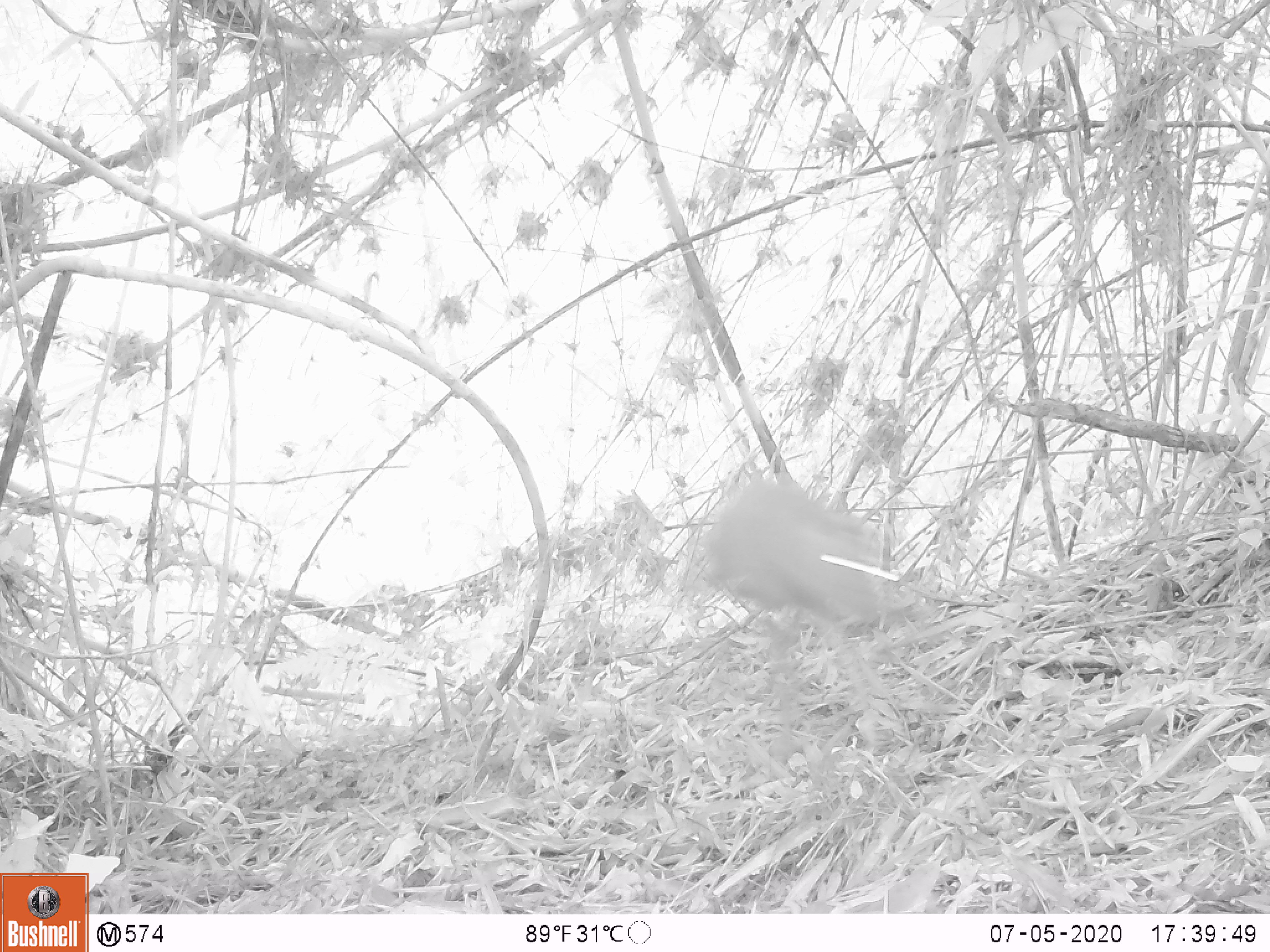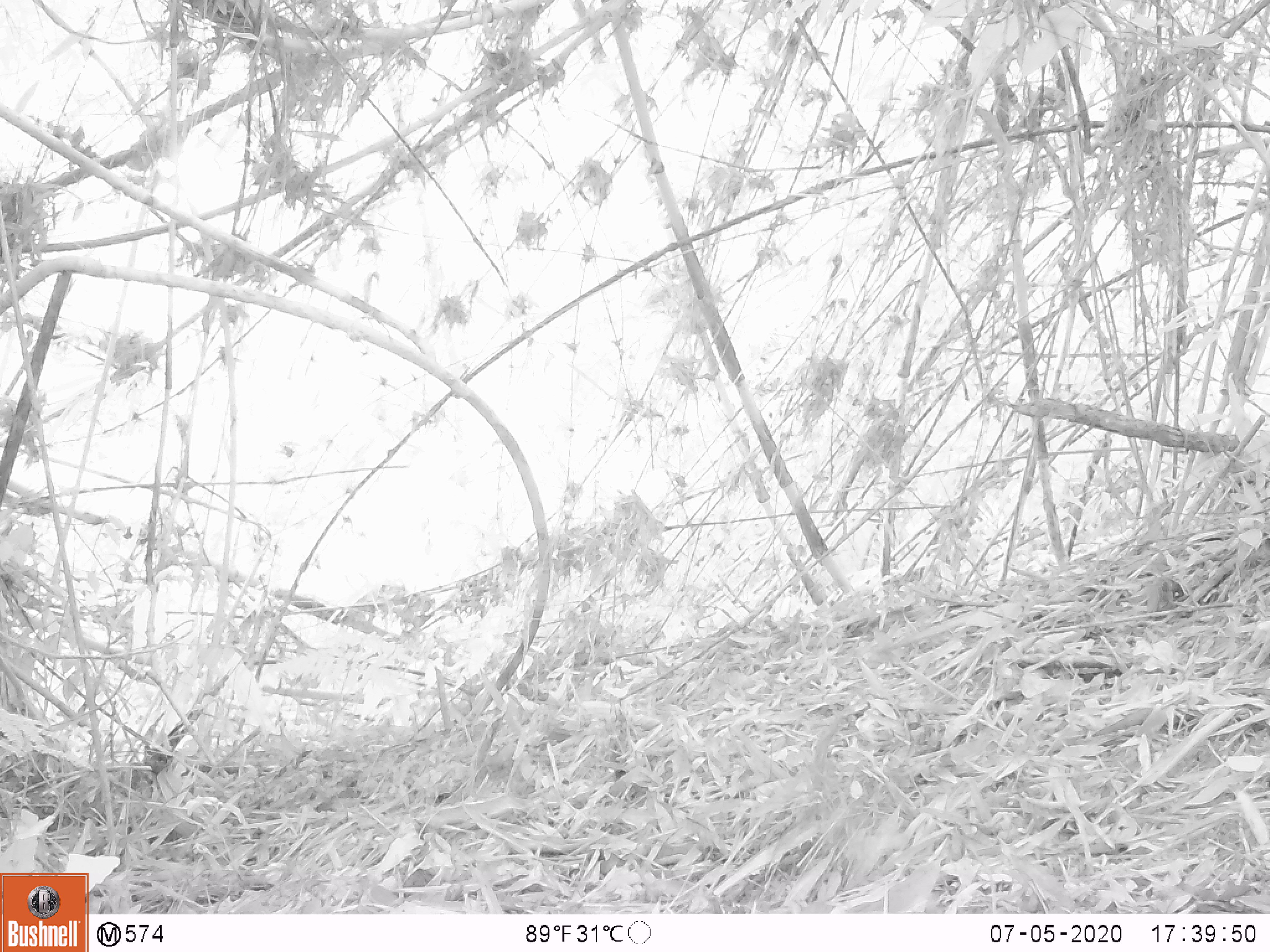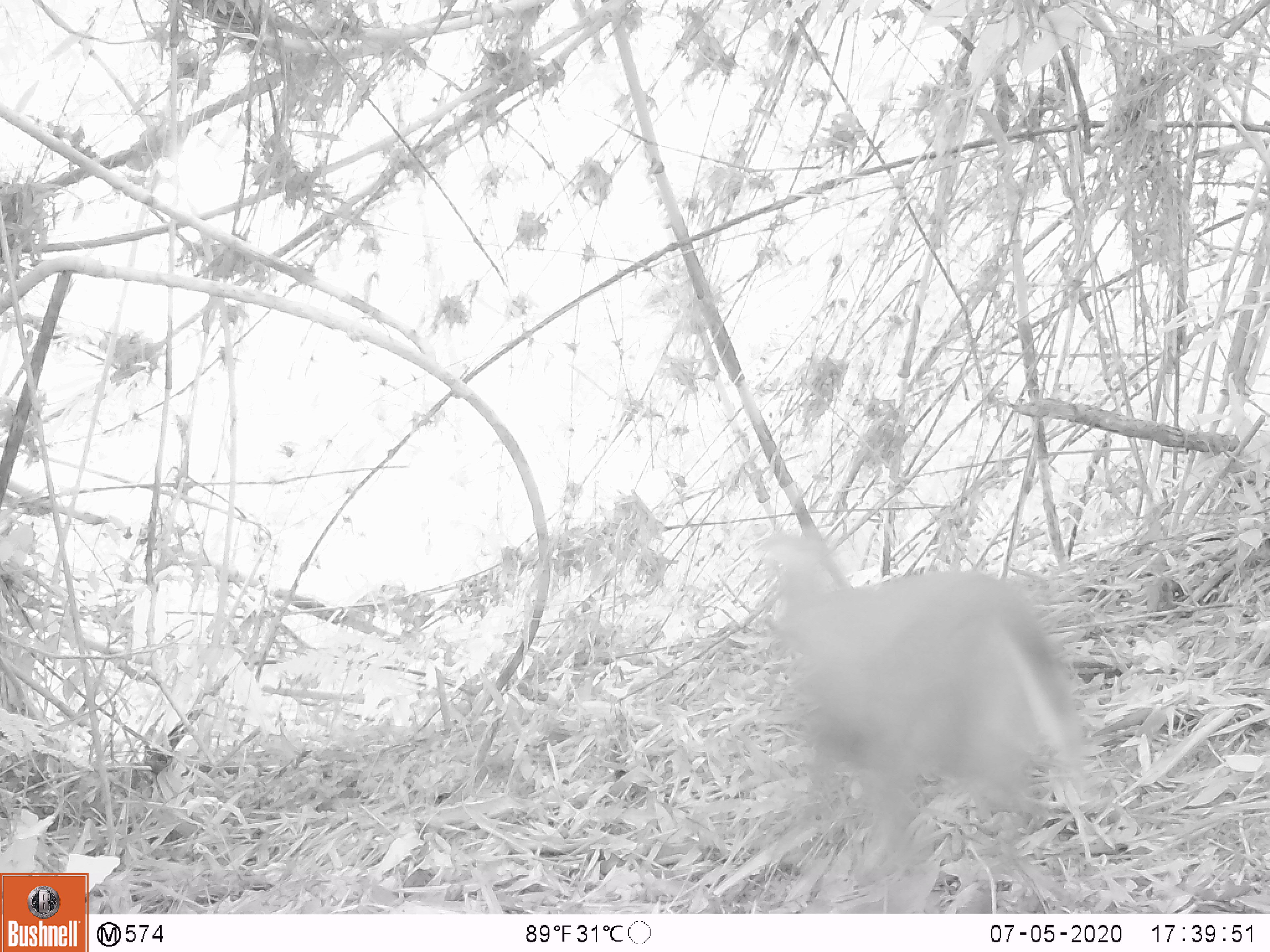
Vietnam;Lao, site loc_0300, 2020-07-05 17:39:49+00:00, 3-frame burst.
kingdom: Animalia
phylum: Chordata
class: Mammalia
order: Artiodactyla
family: Cervidae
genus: Muntiacus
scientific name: Muntiacus rooseveltorum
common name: roosevelt's muntjac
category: roosevelts muntjac group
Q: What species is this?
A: Roosevelts muntjac group (roosevelt's muntjac) (Muntiacus rooseveltorum).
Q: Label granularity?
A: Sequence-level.